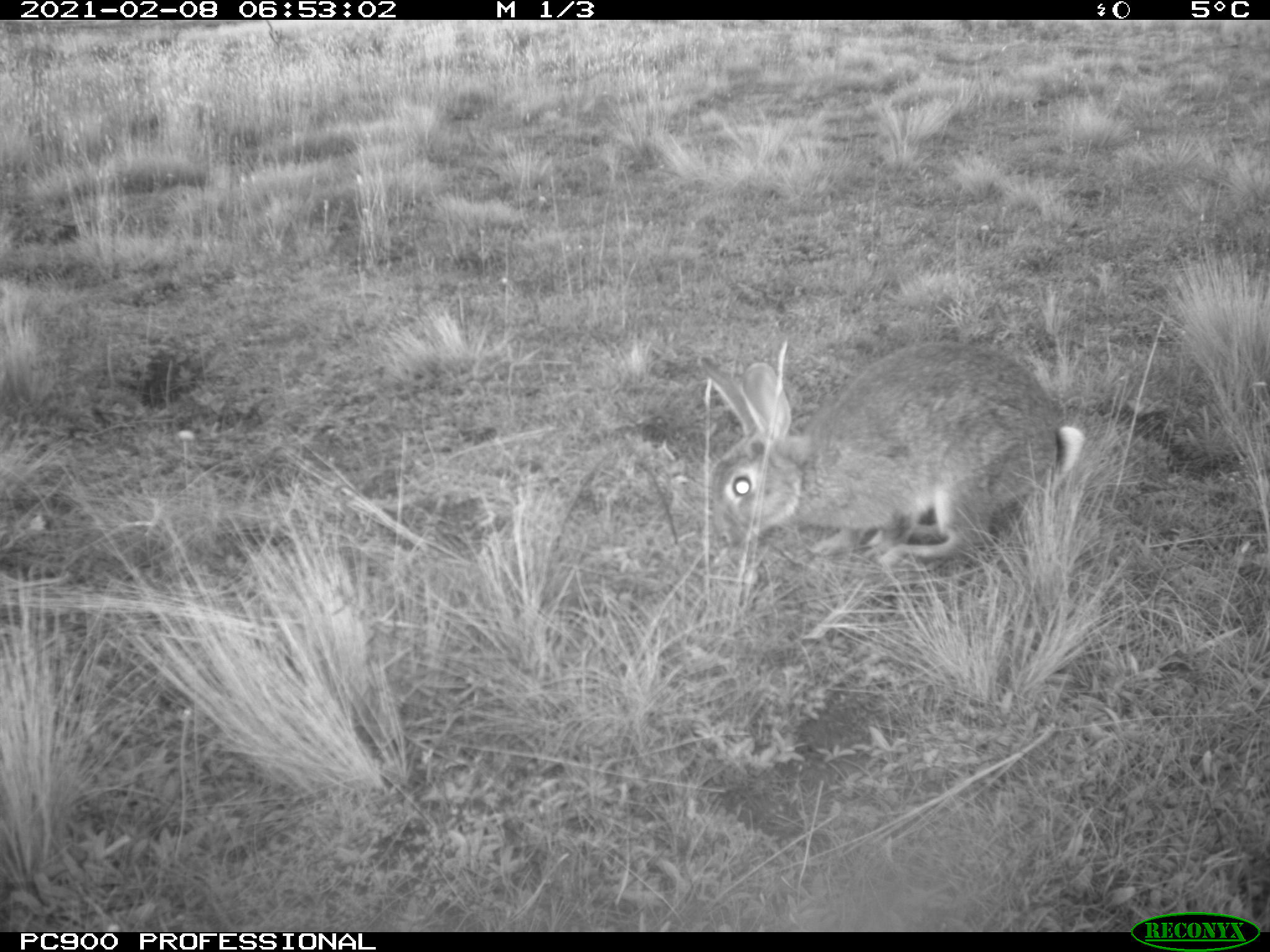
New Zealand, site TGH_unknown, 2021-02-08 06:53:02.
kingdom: Animalia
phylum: Chordata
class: Mammalia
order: Lagomorpha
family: Leporidae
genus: Oryctolagus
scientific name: Oryctolagus cuniculus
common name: european rabbit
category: rabbit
Rabbit (european rabbit) (Oryctolagus cuniculus).